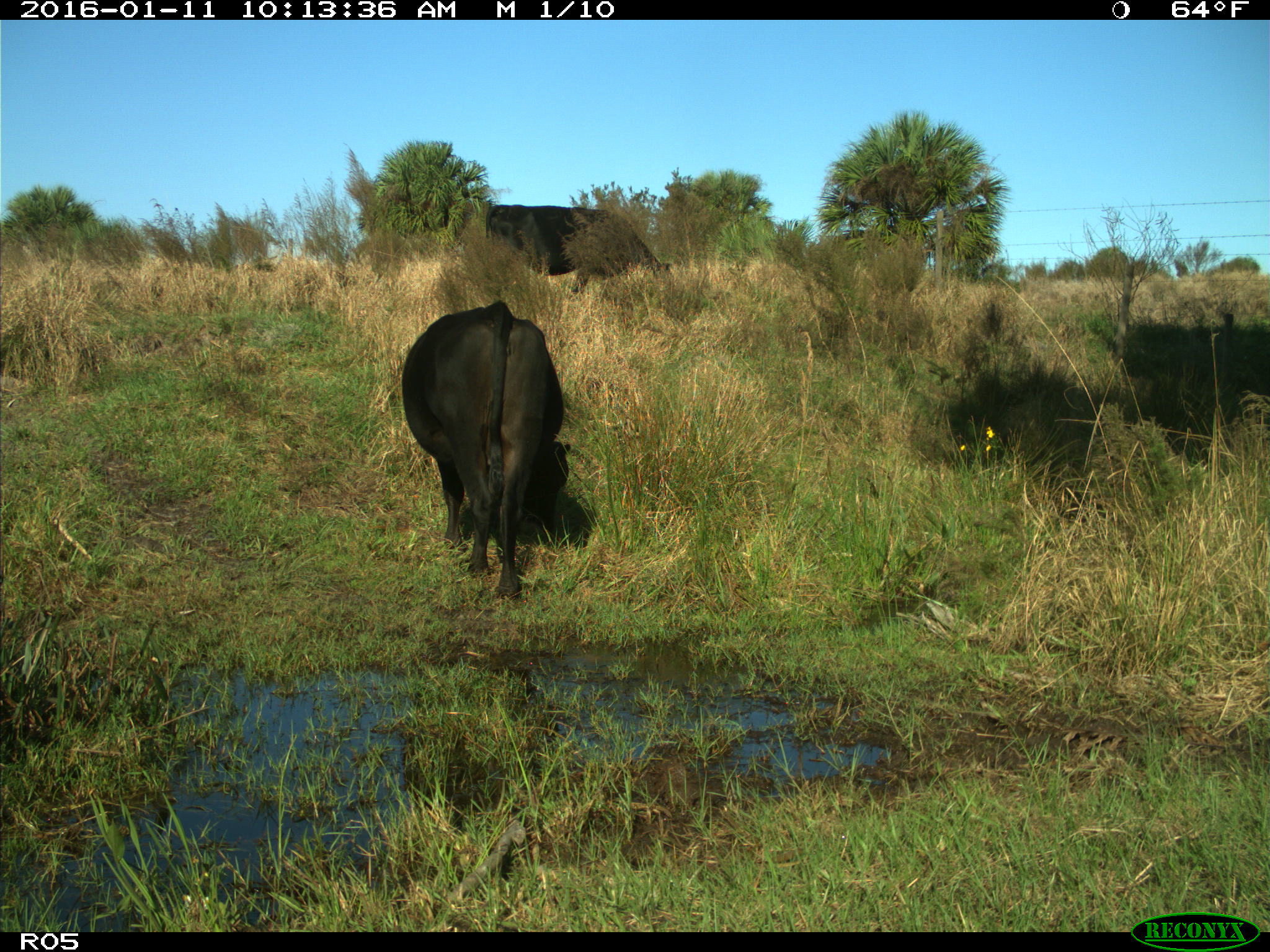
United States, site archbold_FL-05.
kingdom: Animalia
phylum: Chordata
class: Mammalia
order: Artiodactyla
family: Bovidae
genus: Bos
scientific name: Bos taurus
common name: domestic cow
Bos taurus (domestic cow).